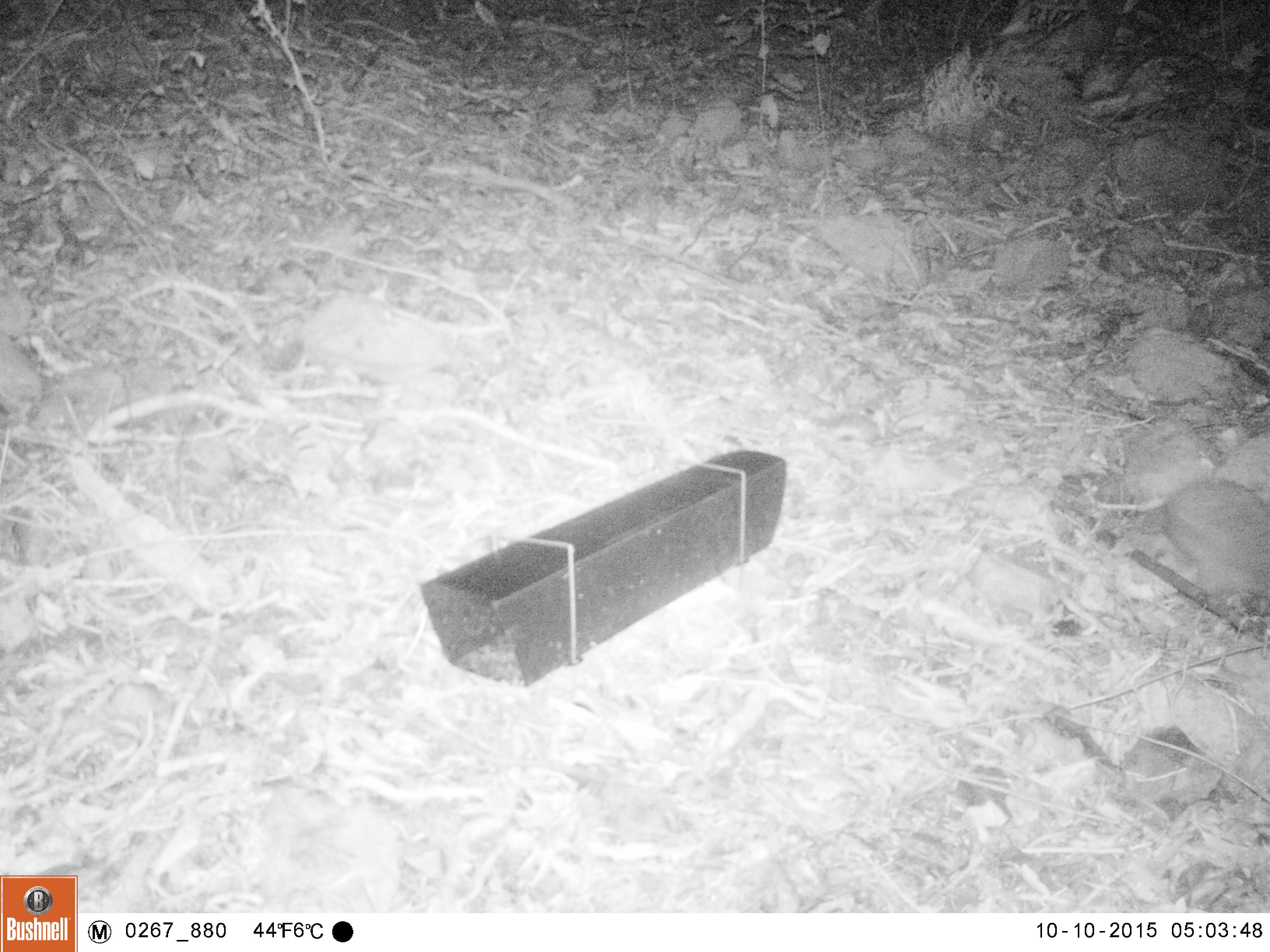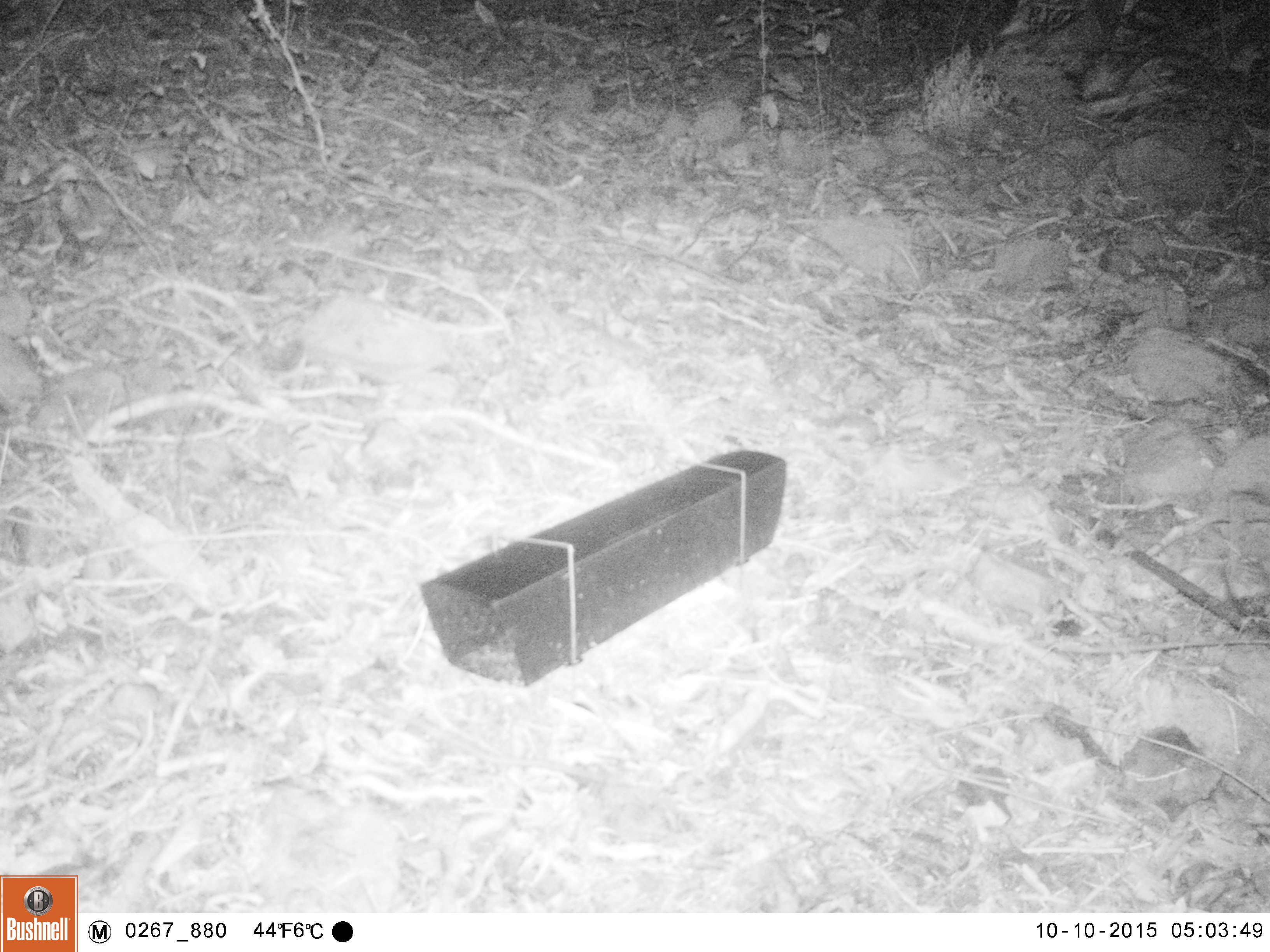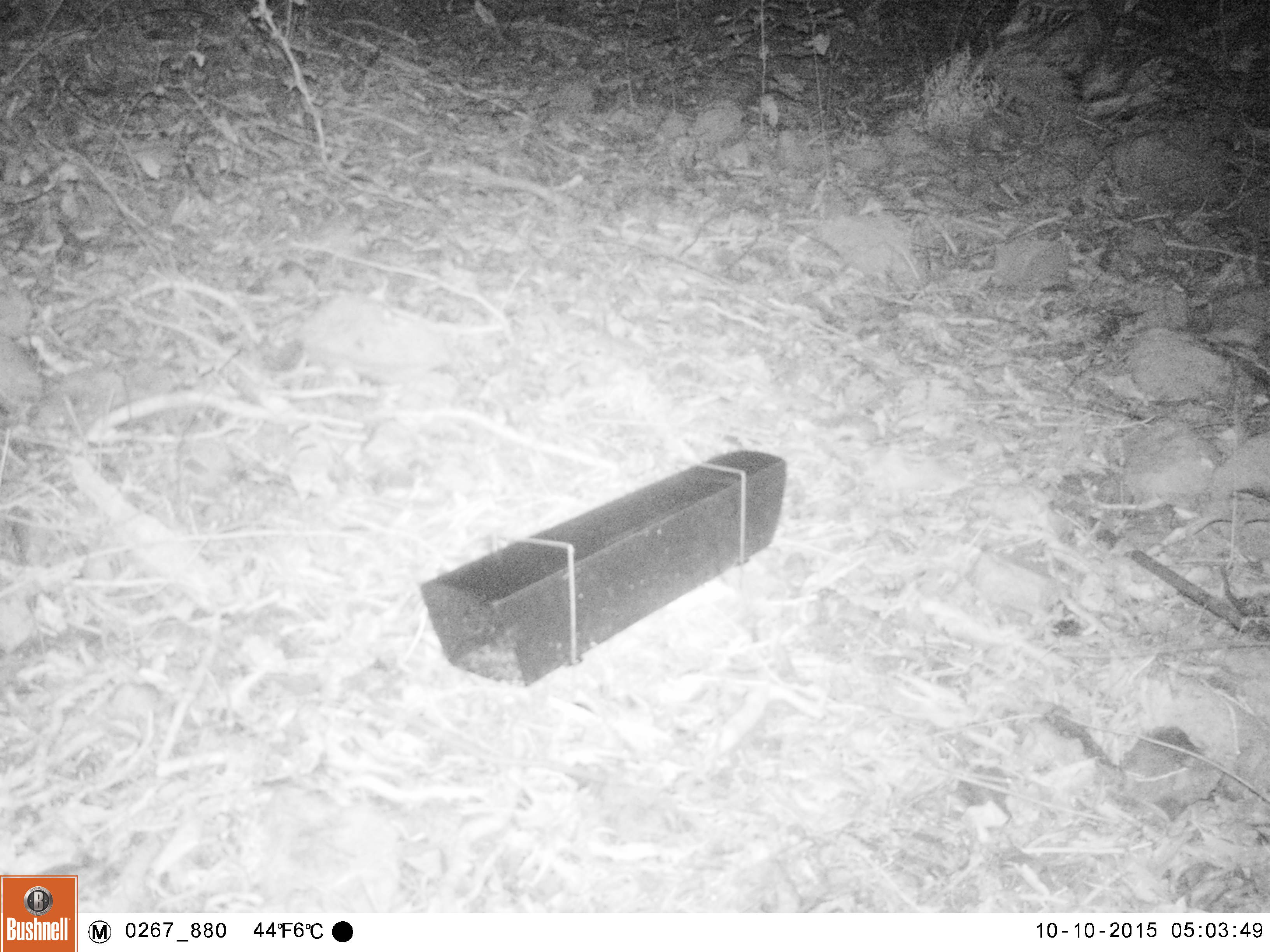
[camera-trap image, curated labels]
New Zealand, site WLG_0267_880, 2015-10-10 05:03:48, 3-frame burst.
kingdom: Animalia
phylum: Chordata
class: Mammalia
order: Eulipotyphla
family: Erinaceidae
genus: Erinaceus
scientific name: Erinaceus europaeus europaeus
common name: european hedgehog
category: hedgehog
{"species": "hedgehog (european hedgehog) (Erinaceus europaeus europaeus)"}